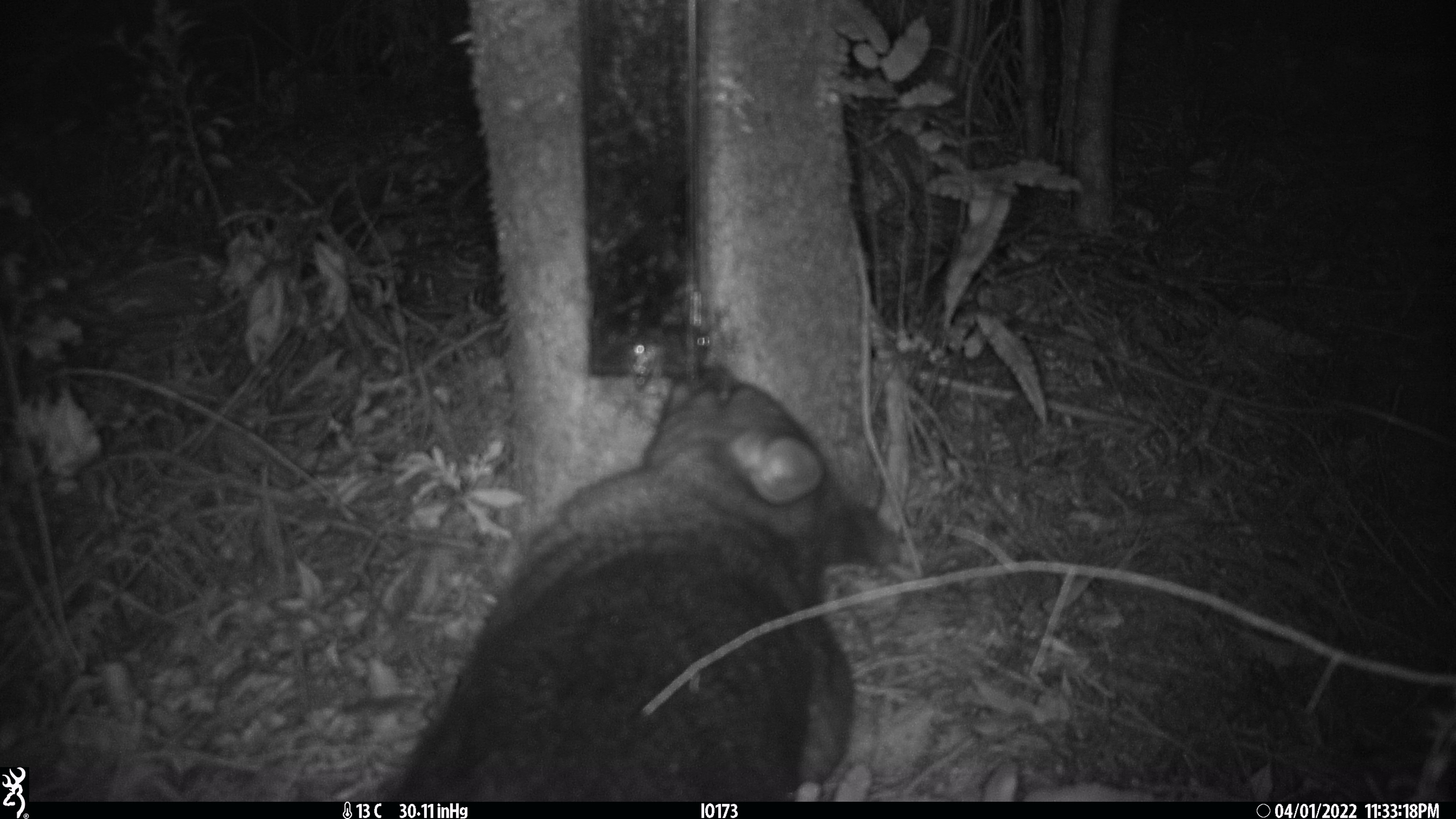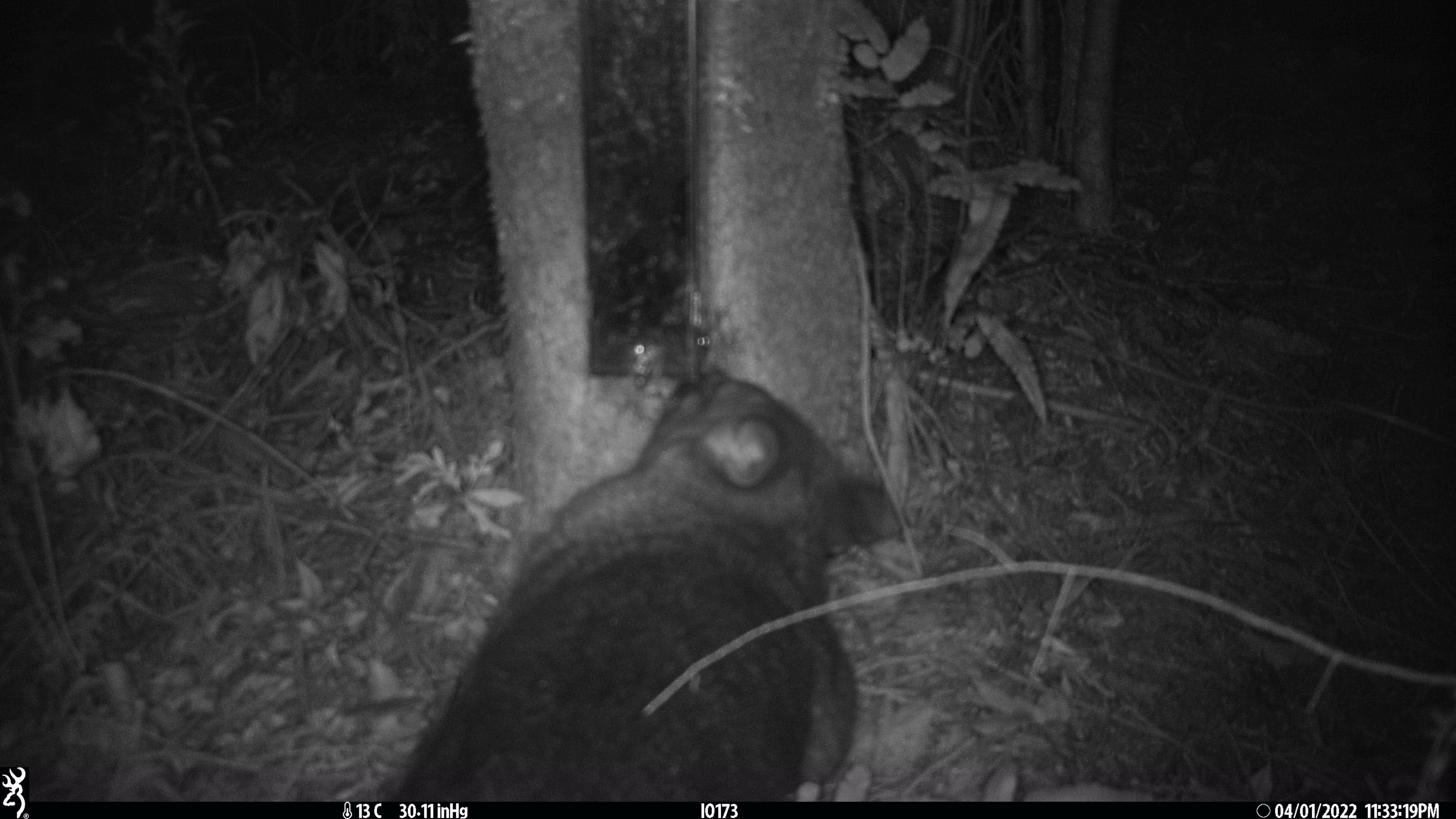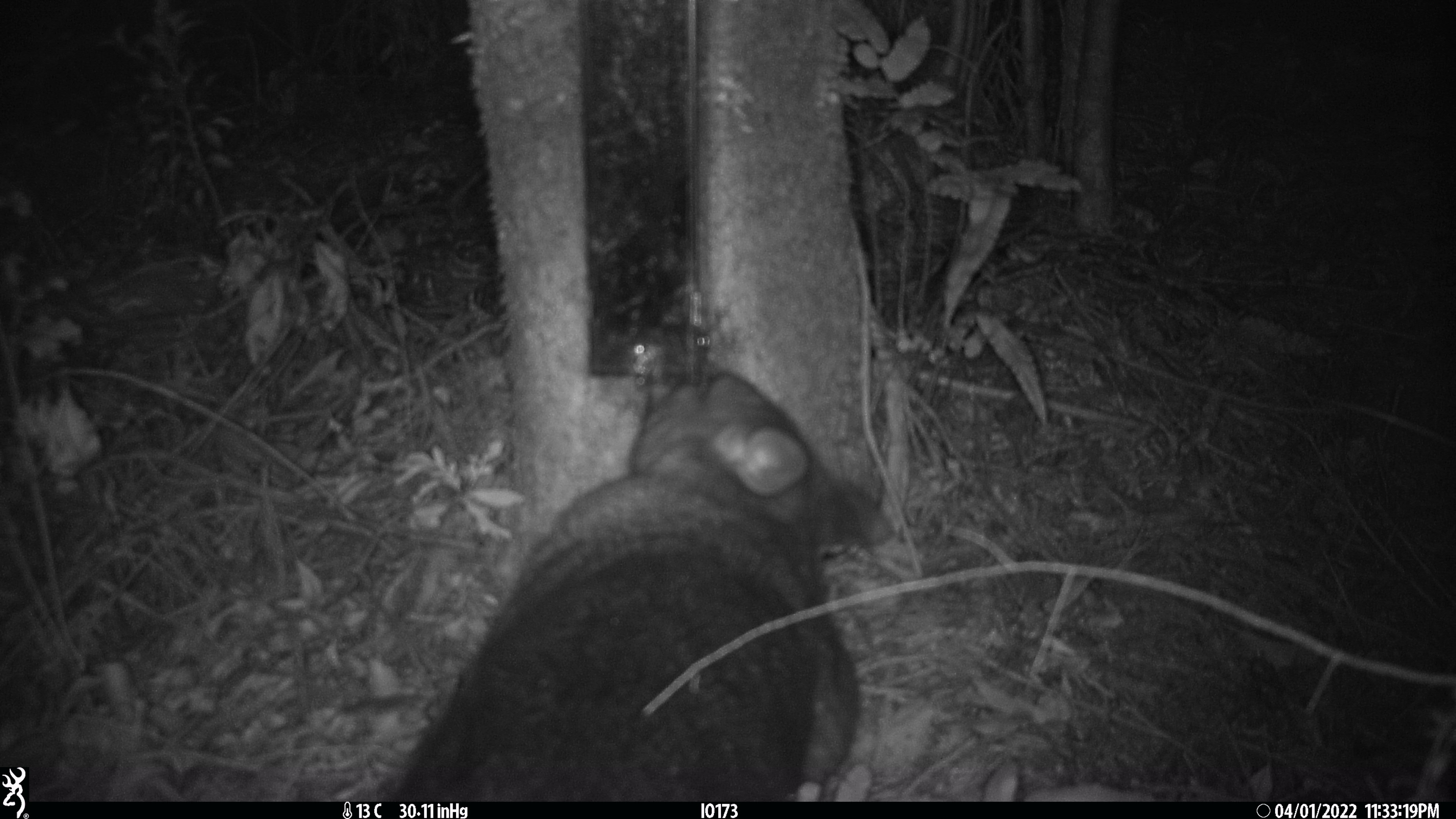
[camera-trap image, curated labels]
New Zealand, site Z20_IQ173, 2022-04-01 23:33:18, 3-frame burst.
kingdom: Animalia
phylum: Chordata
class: Mammalia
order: Diprotodontia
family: Phalangeridae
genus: Trichosurus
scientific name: Trichosurus vulpecula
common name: common brushtail possum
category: possum